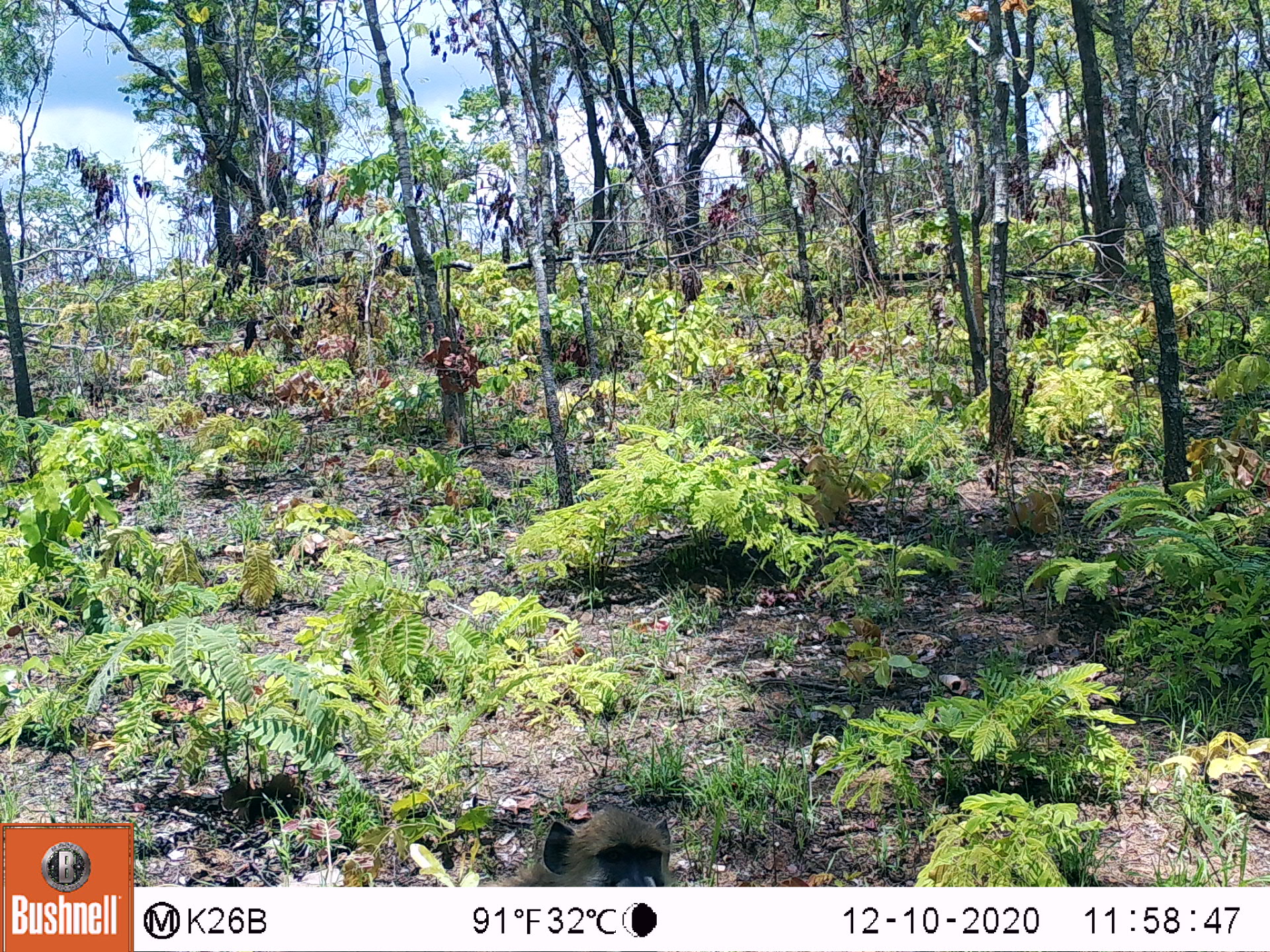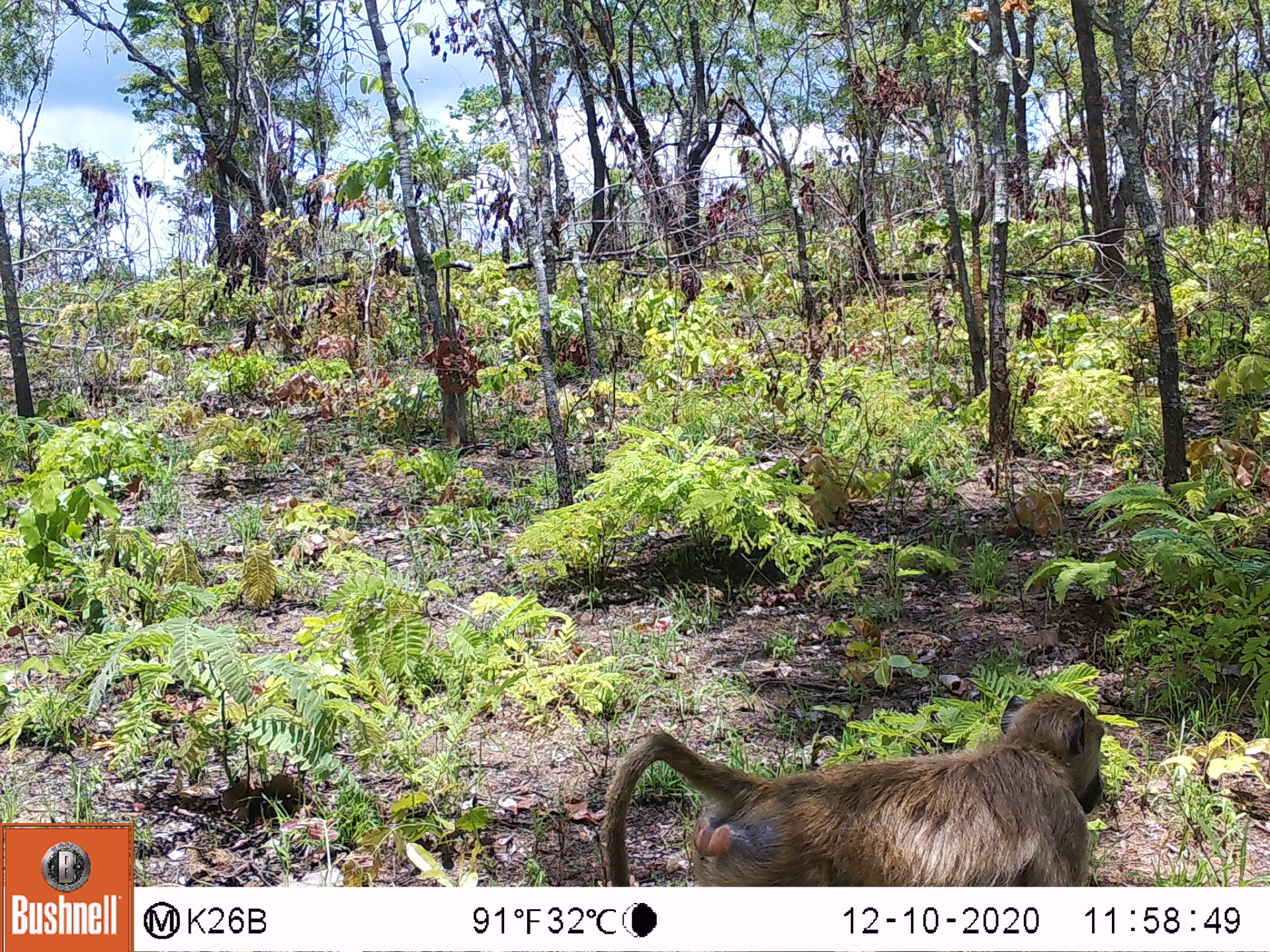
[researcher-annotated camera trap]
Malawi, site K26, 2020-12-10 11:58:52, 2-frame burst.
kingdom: Animalia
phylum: Chordata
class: Mammalia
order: Primates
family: Cercopithecidae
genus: Papio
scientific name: Papio cynocephalus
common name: yellow baboon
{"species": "yellow baboon (Papio cynocephalus)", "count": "1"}